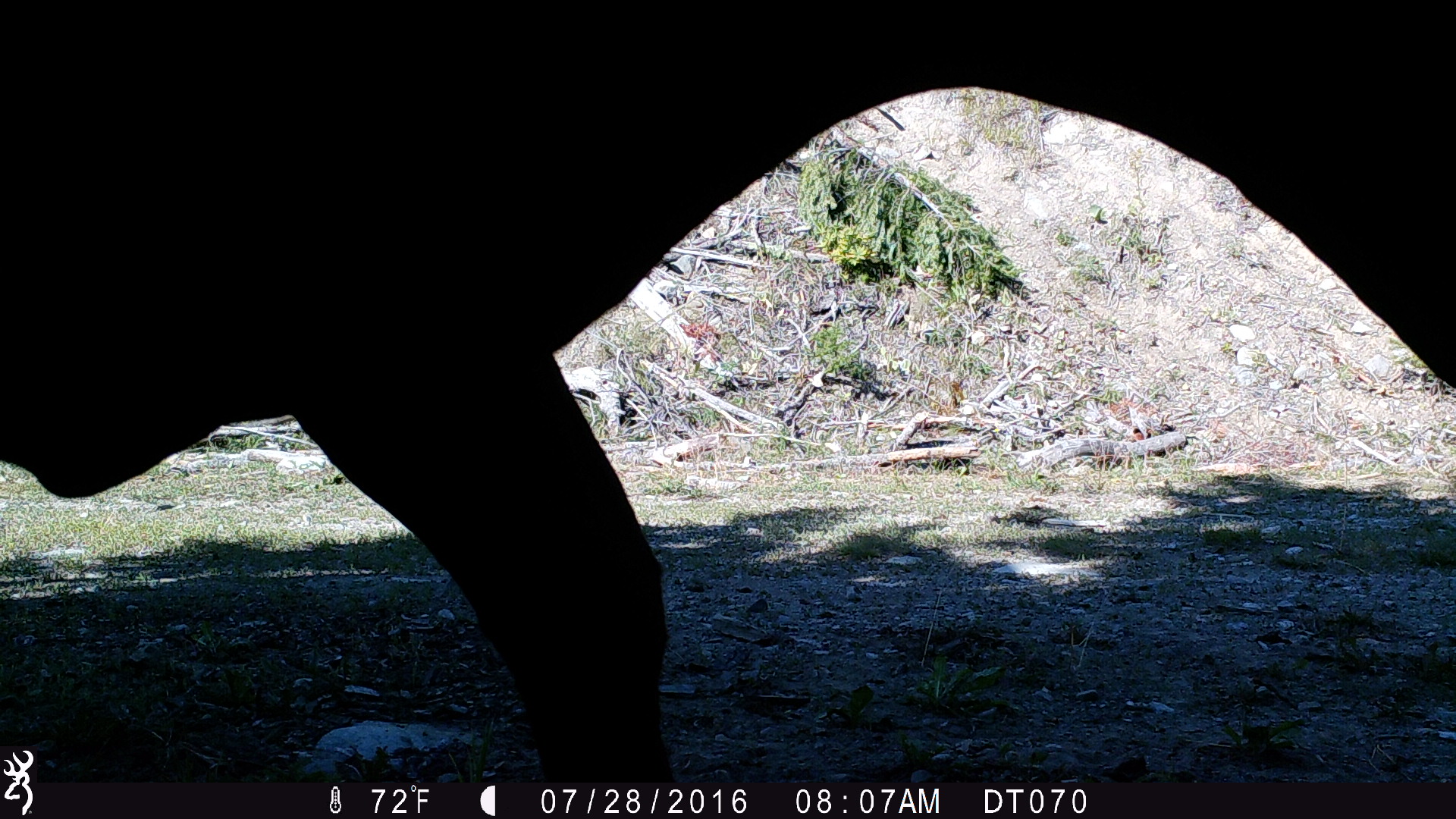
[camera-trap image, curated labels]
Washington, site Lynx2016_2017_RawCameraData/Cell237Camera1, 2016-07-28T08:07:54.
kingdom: Animalia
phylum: Chordata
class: Mammalia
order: Artiodactyla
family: Bovidae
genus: Bos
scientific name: Bos taurus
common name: domestic cattle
Domestic cattle (Bos taurus). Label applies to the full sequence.